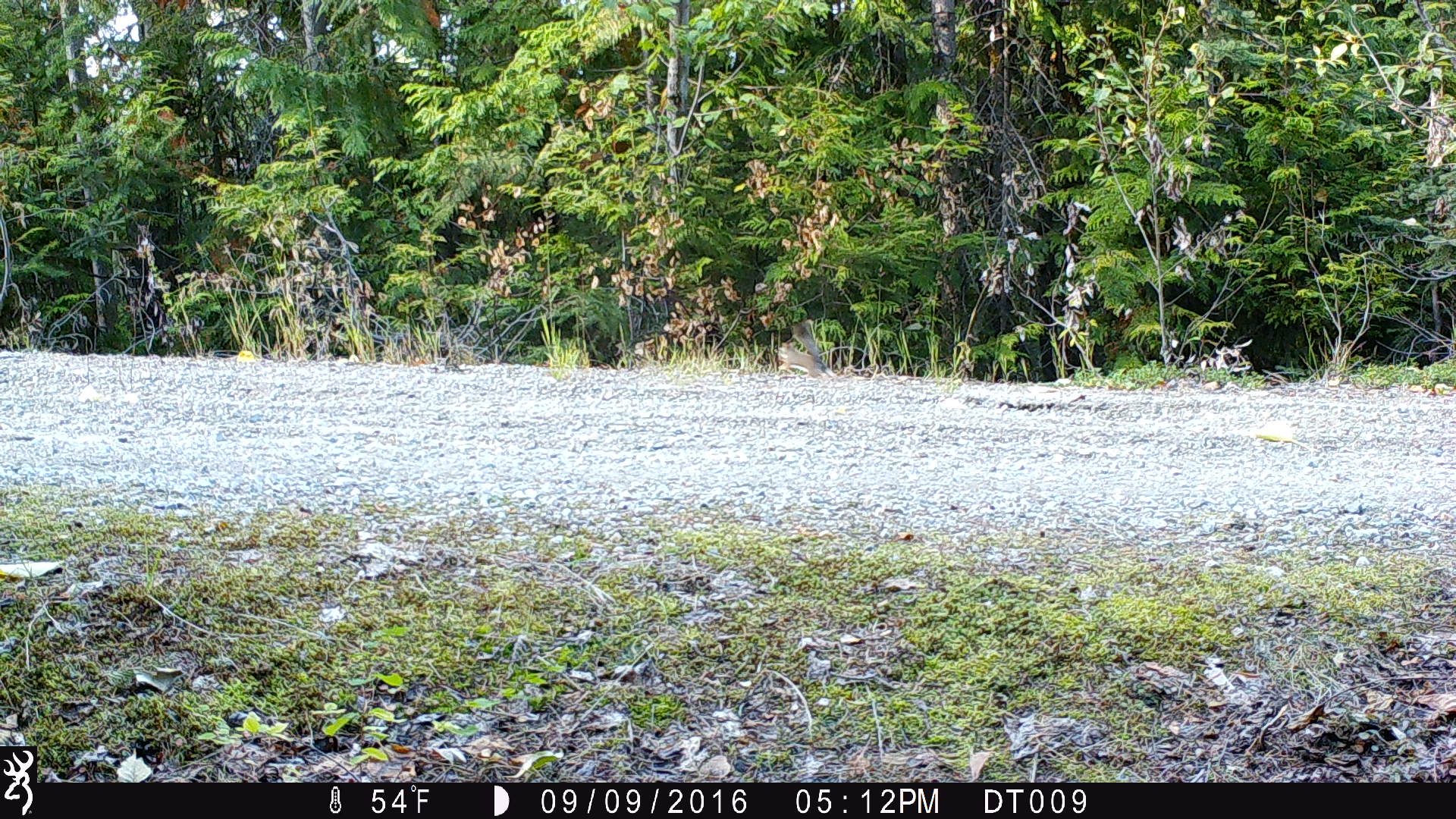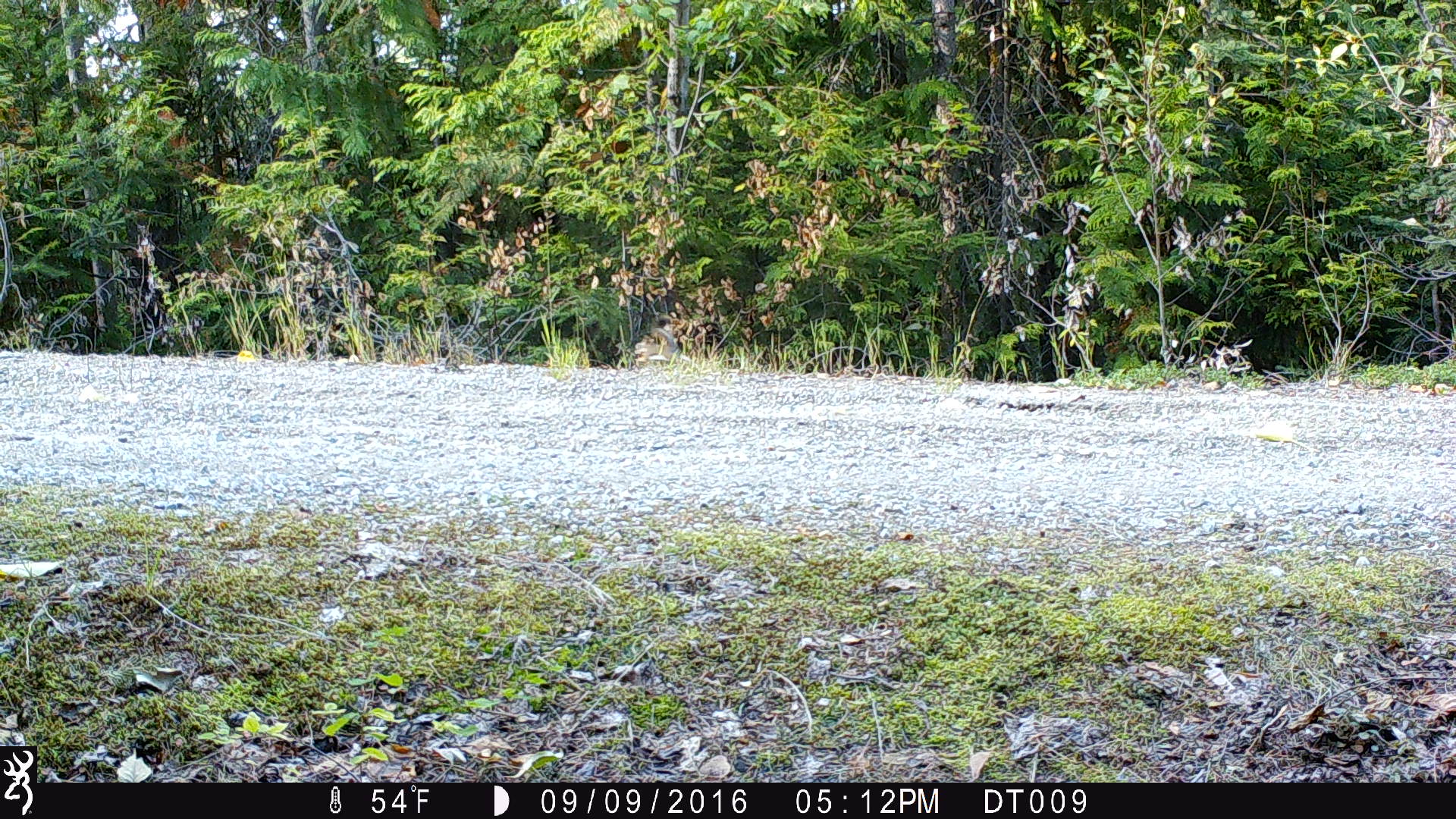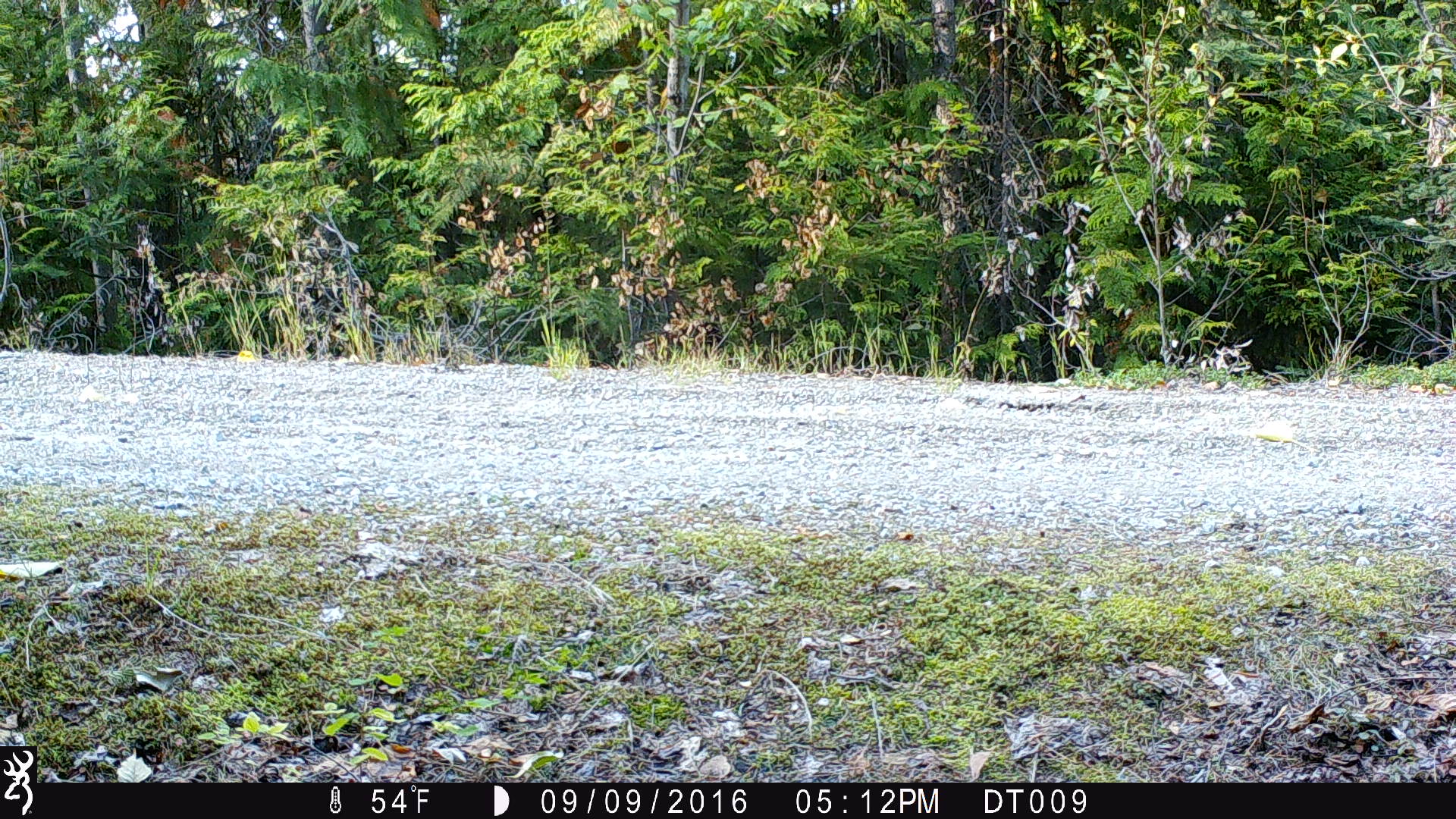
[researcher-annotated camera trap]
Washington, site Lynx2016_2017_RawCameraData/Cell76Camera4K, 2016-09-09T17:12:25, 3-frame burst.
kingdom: Animalia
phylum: Chordata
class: Mammalia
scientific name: Mammalia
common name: small mammal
Small mammal (Mammalia). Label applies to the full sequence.